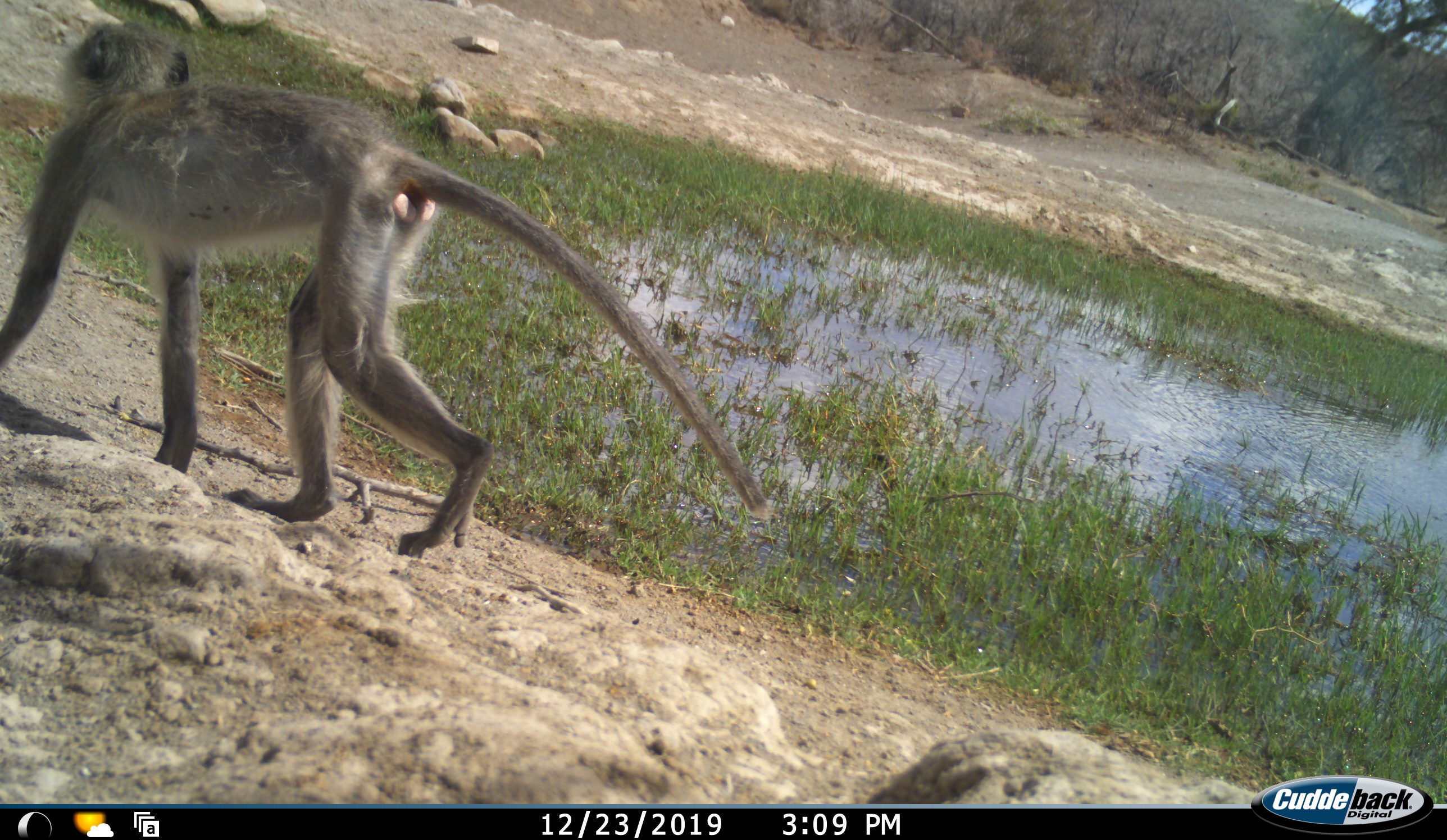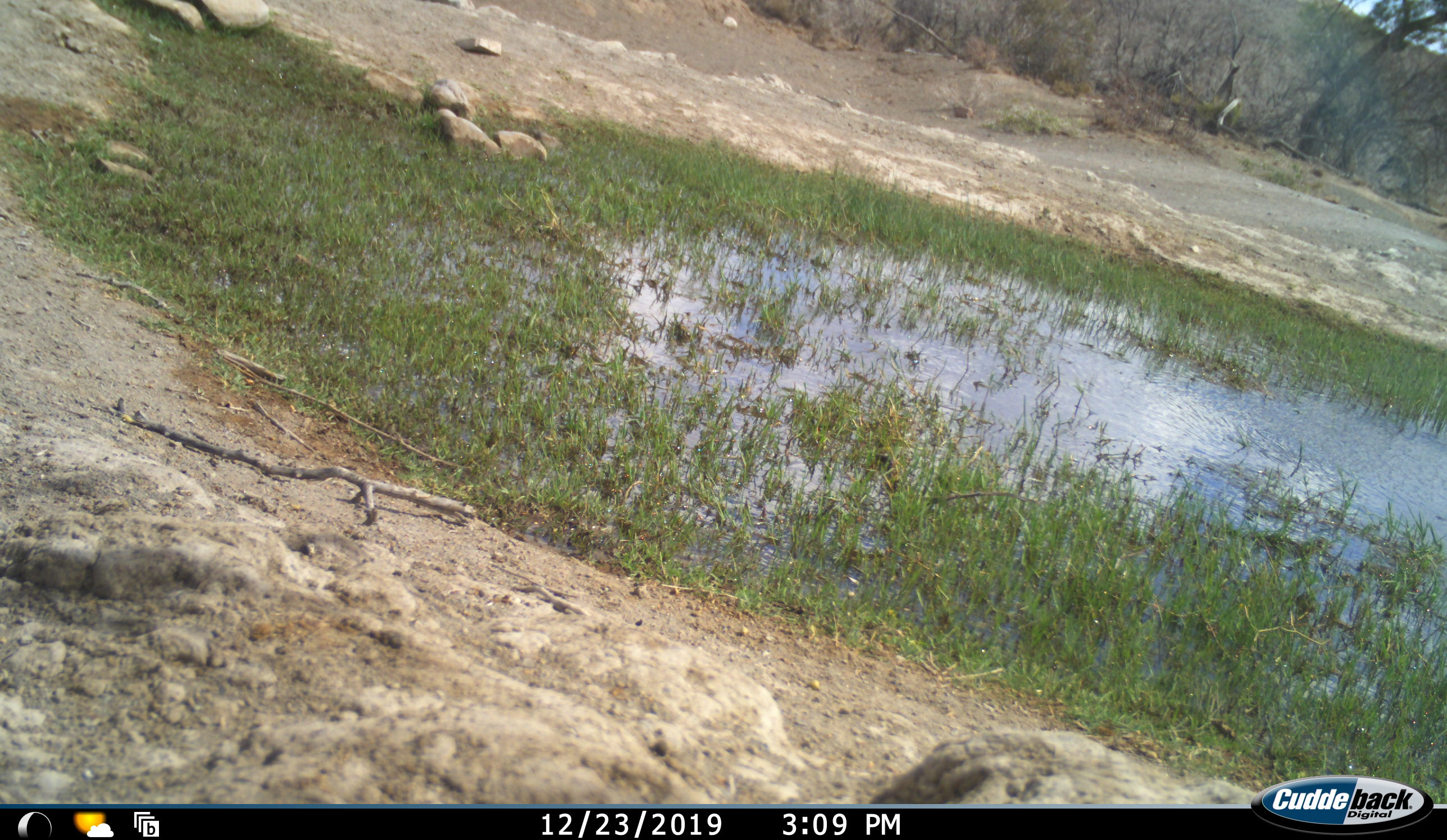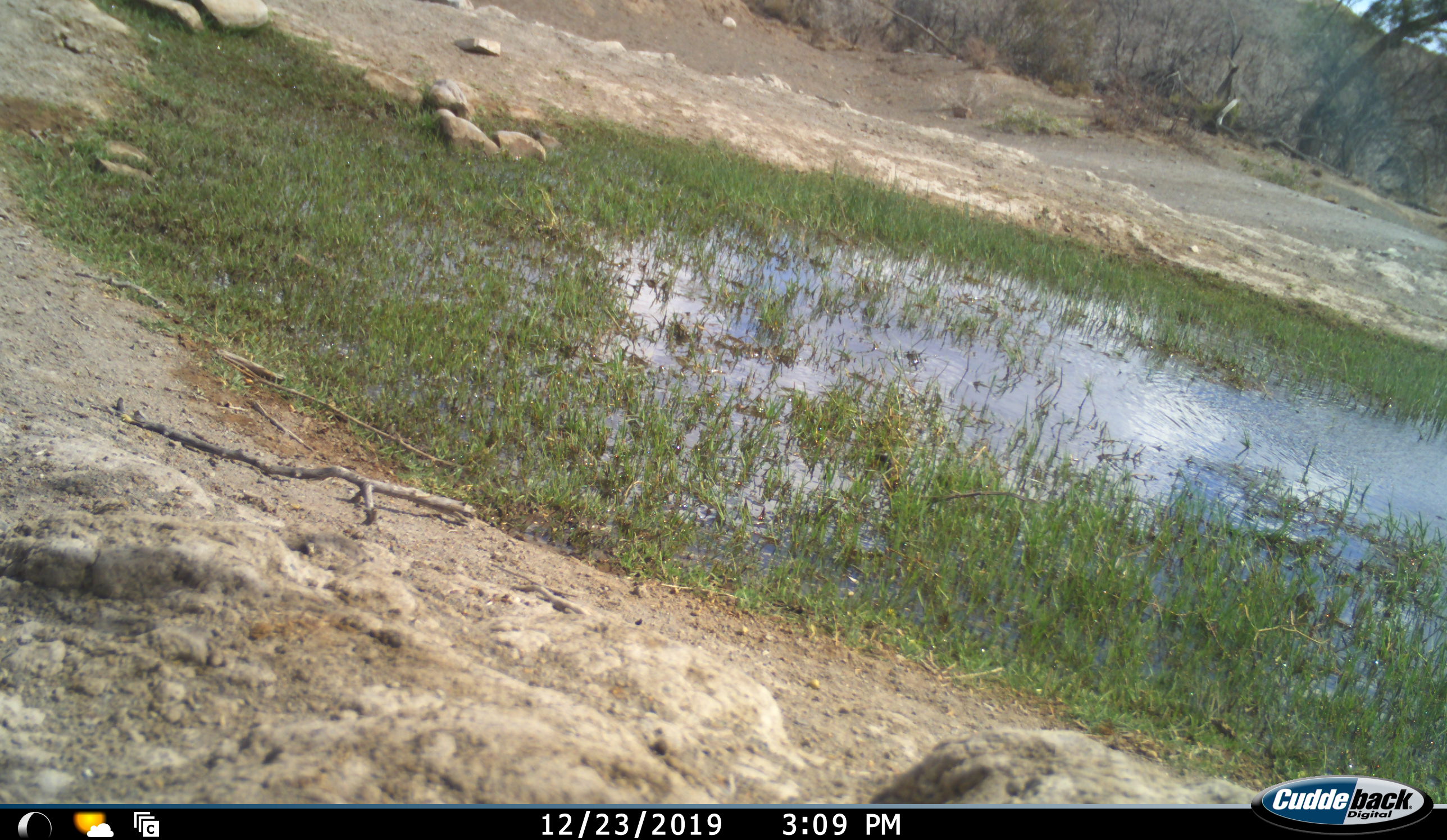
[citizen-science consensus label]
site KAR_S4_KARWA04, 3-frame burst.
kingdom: Animalia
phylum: Chordata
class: Mammalia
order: Primates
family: Cercopithecidae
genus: Chlorocebus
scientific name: Chlorocebus pygerythrus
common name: vervet monkey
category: monkeyvervet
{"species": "monkeyvervet (vervet monkey) (Chlorocebus pygerythrus)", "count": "1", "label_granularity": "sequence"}